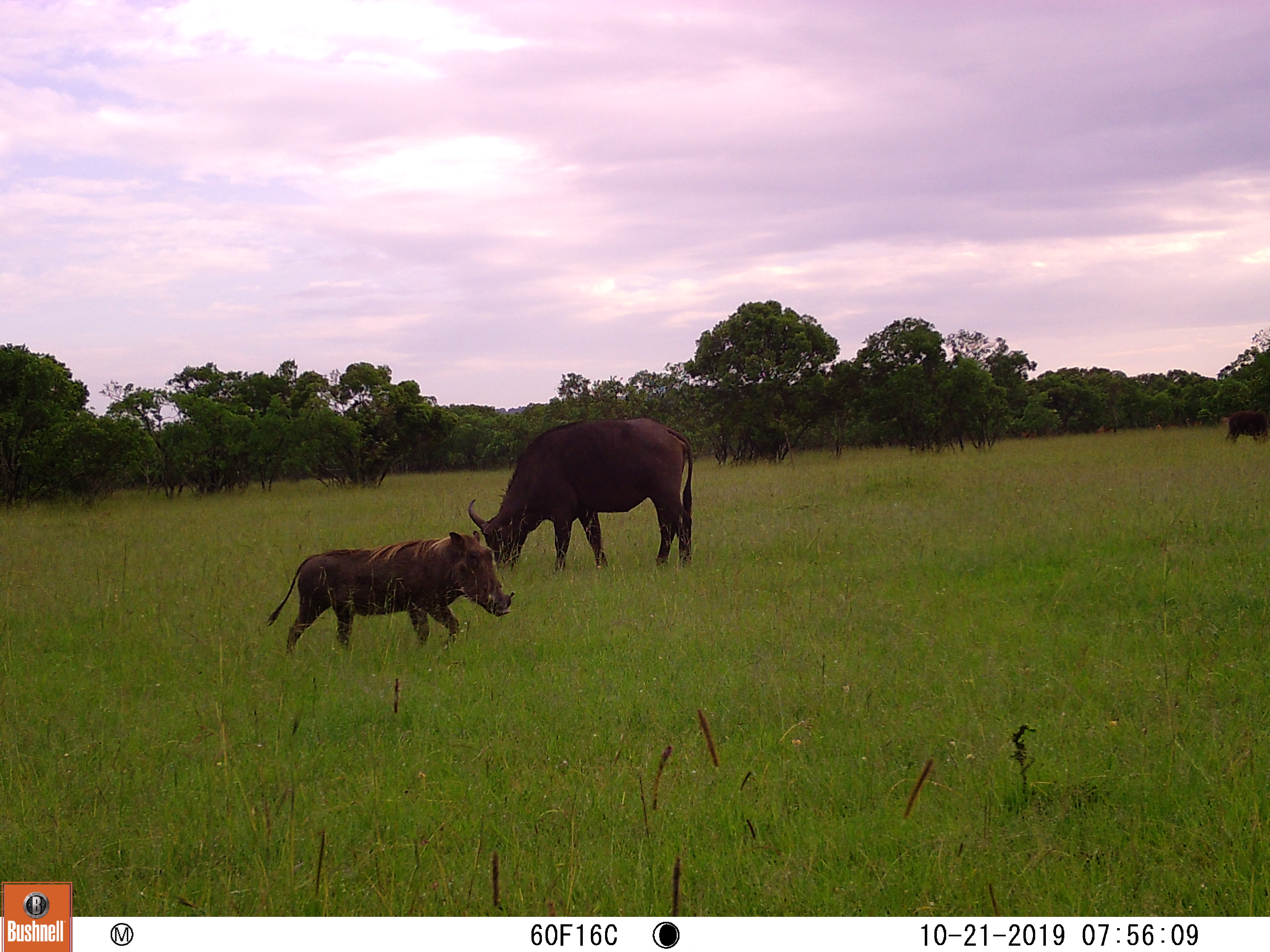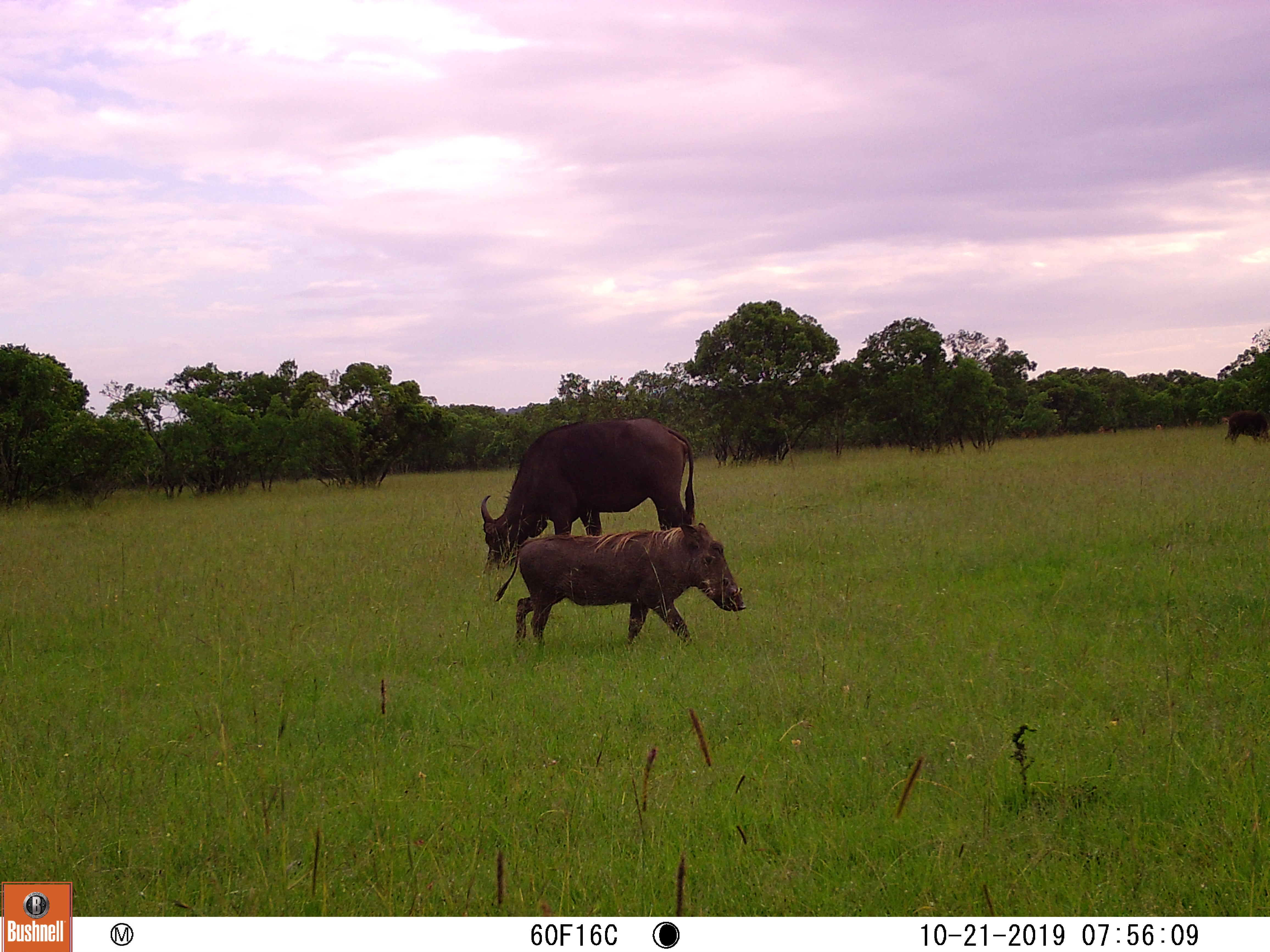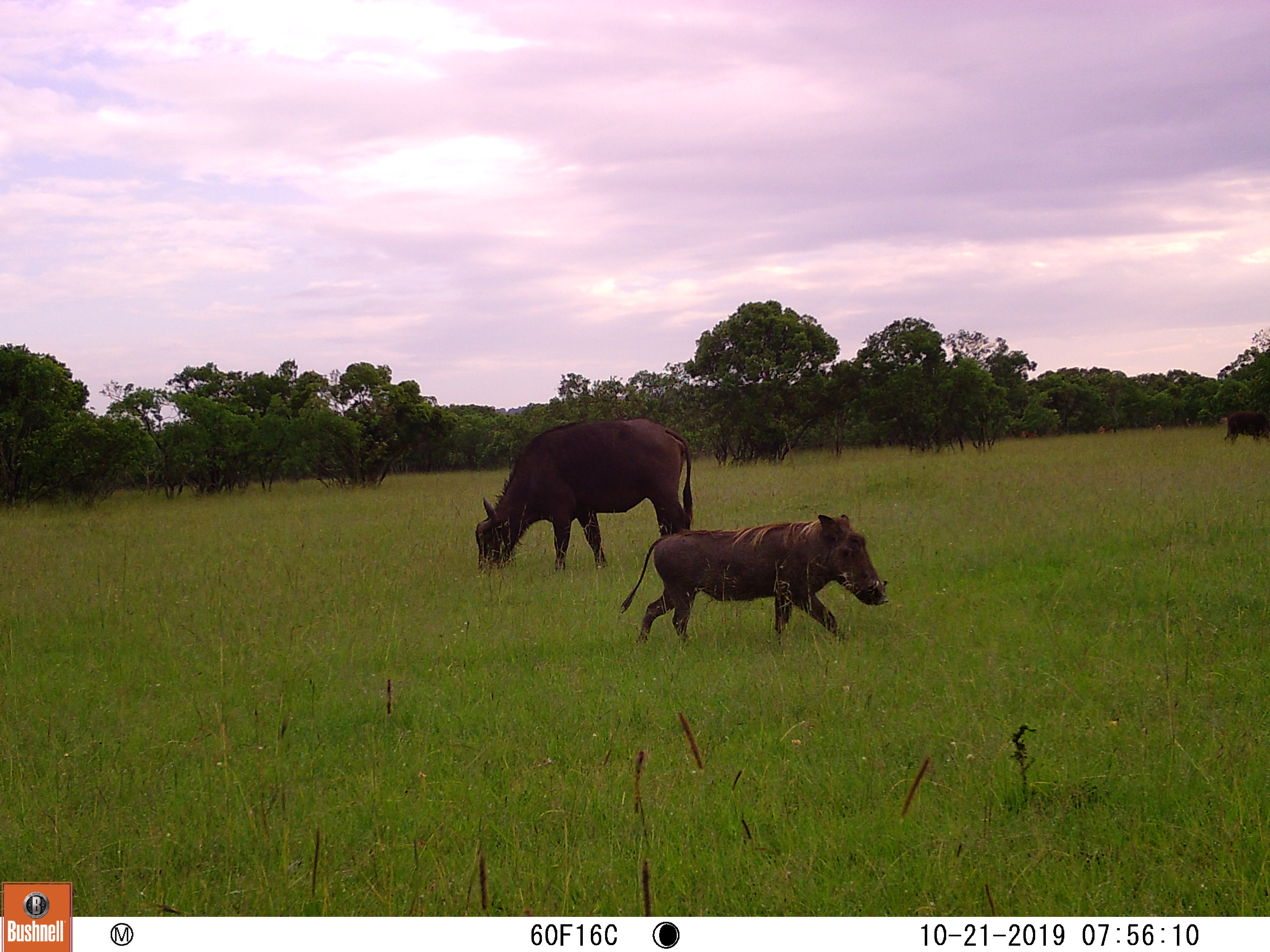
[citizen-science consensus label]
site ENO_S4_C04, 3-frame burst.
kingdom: Animalia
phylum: Chordata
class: Mammalia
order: Artiodactyla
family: Bovidae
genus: Syncerus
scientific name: Syncerus caffer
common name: african buffalo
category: buffalo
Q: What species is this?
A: Buffalo (african buffalo) (Syncerus caffer).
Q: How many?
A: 2.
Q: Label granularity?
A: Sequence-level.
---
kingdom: Animalia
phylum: Chordata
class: Mammalia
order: Artiodactyla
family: Suidae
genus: Phacochoerus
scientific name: Phacochoerus africanus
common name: warthog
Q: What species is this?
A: Warthog (Phacochoerus africanus).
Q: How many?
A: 1.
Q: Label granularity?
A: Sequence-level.